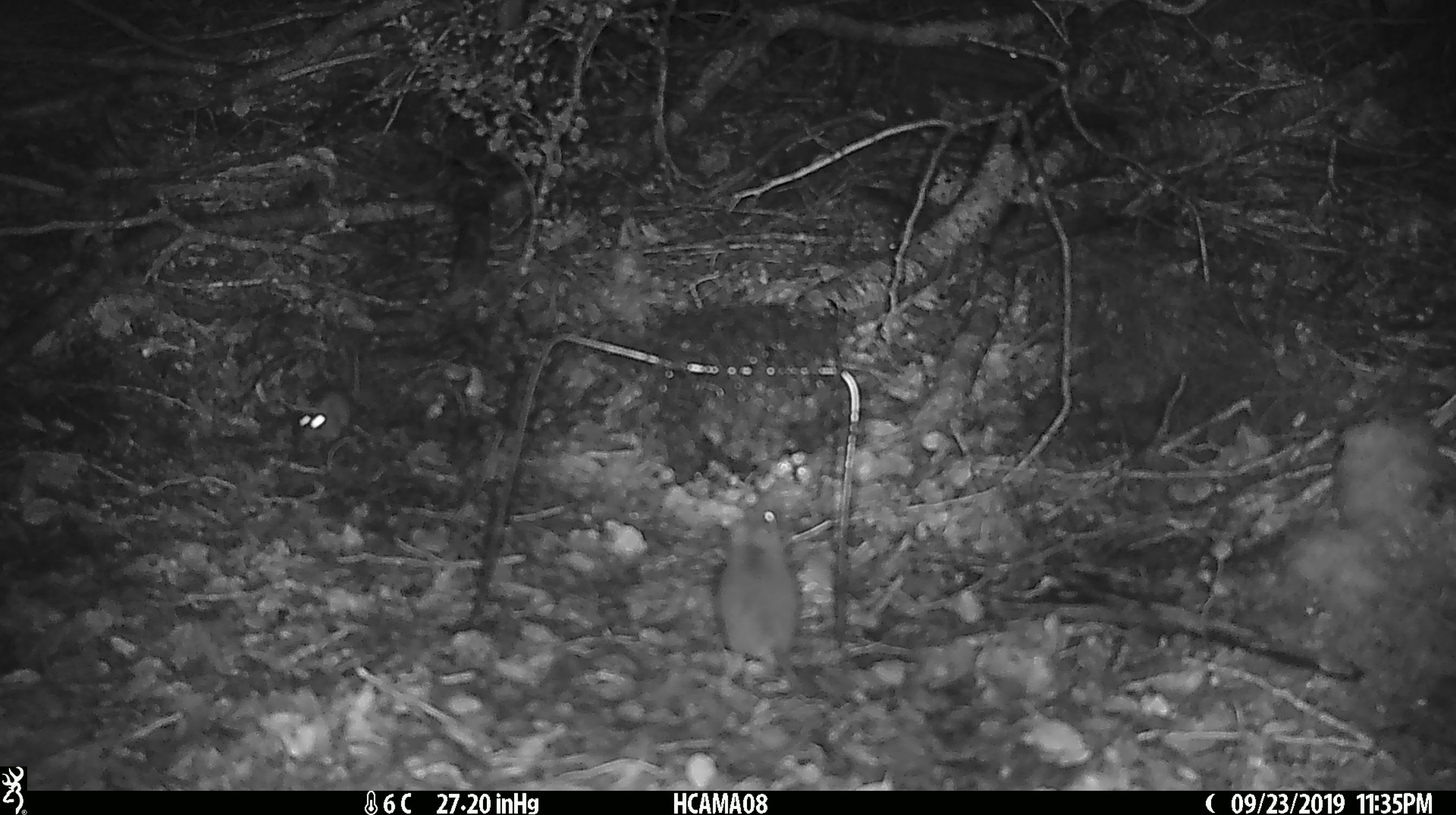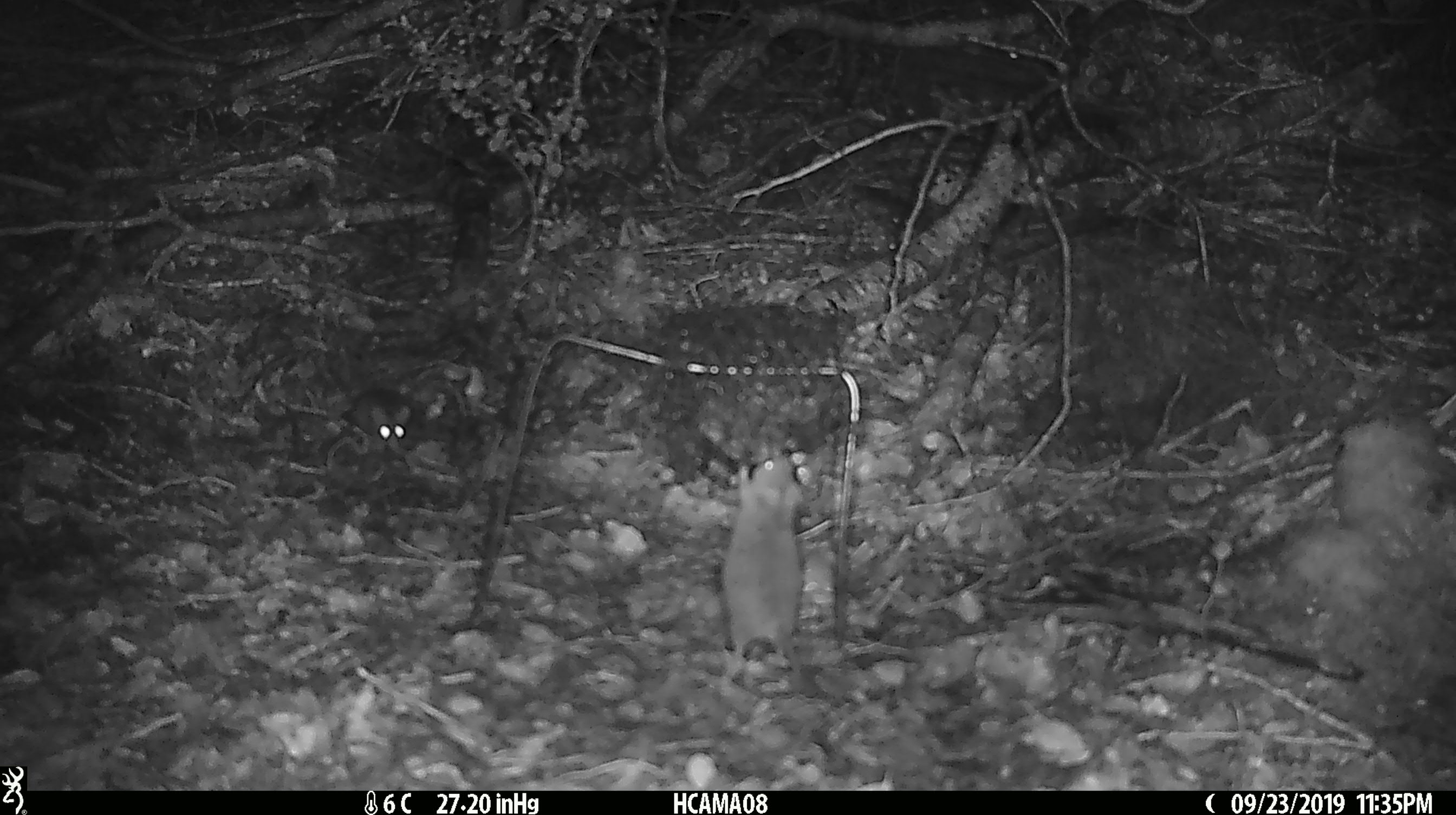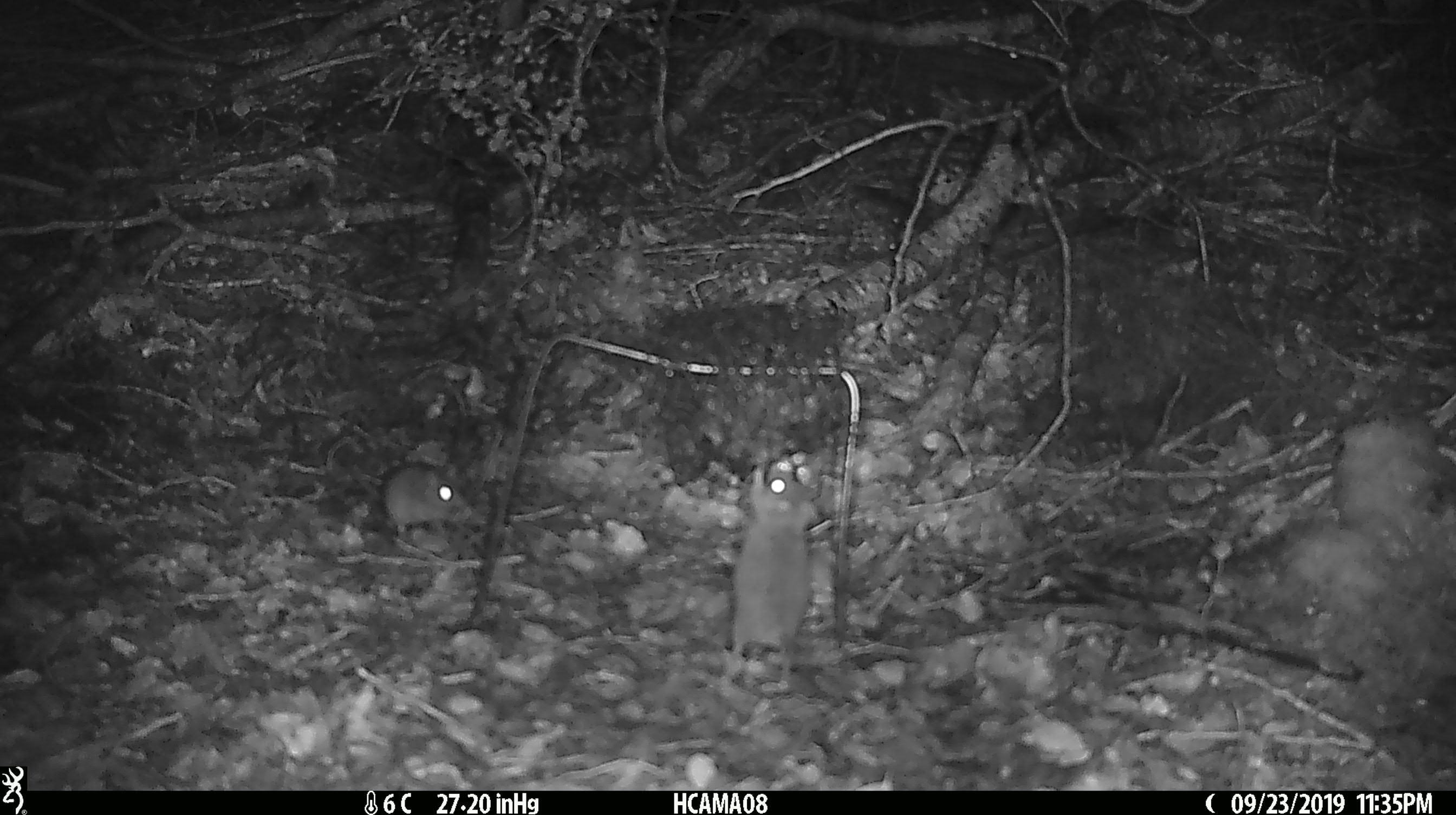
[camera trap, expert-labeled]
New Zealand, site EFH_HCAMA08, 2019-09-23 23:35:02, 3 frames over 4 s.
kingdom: Animalia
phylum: Chordata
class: Mammalia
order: Rodentia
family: Muridae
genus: Mus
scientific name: Mus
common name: mouse